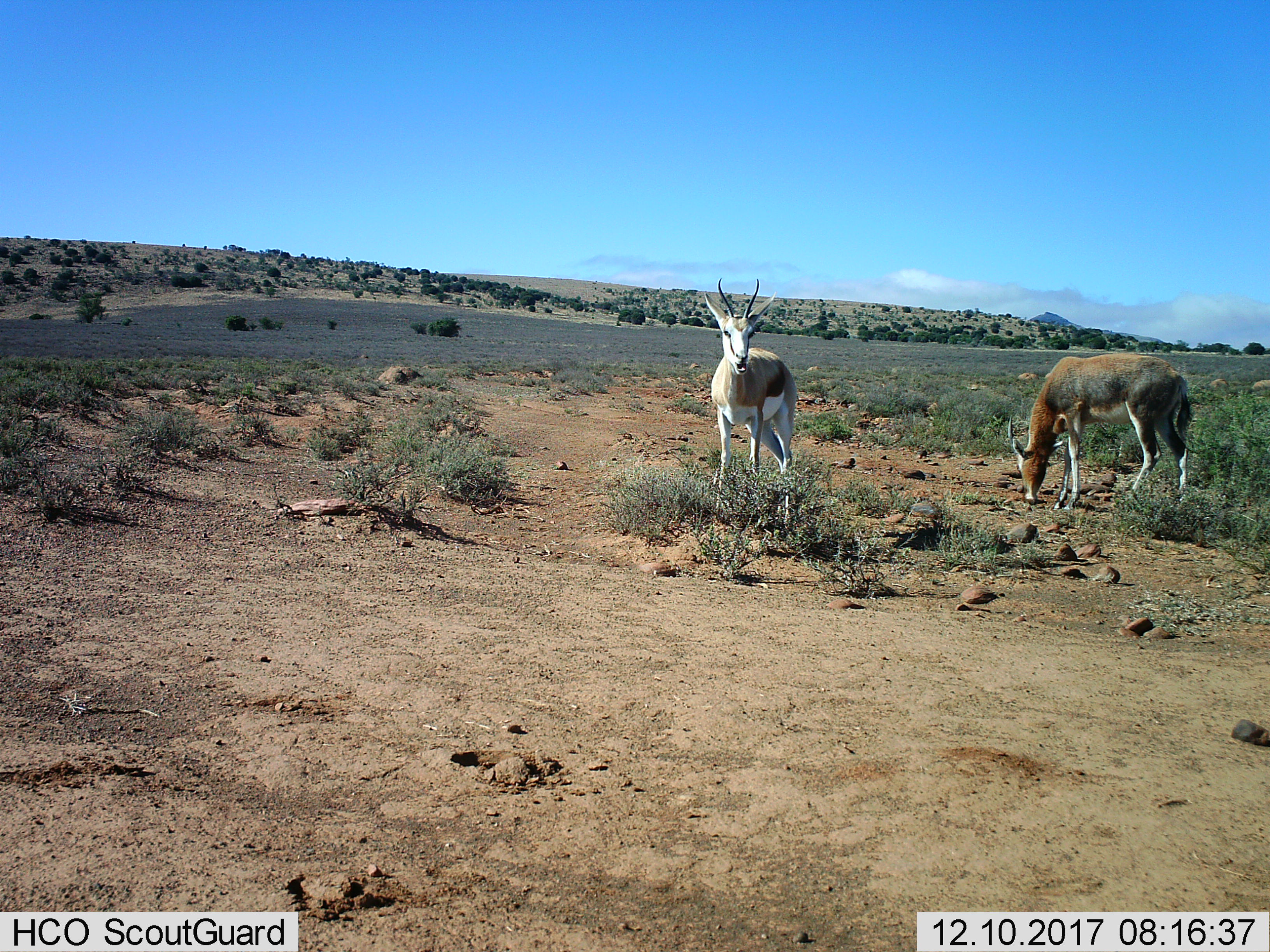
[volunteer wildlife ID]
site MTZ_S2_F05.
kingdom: Animalia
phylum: Chordata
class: Mammalia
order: Artiodactyla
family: Bovidae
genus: Antidorcas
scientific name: Antidorcas marsupialis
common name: springbok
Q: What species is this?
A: Springbok (Antidorcas marsupialis).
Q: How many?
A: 1.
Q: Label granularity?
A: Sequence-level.